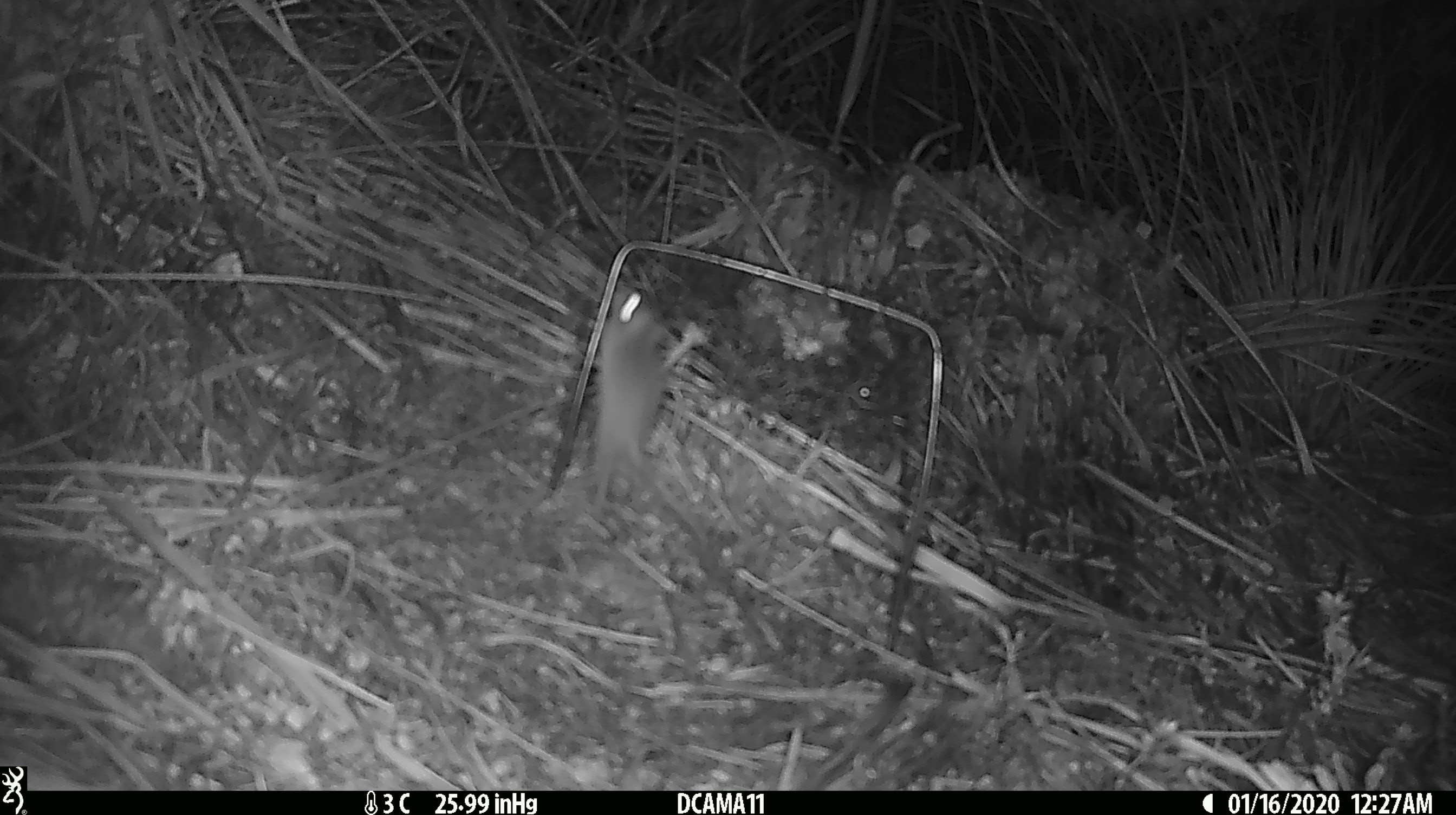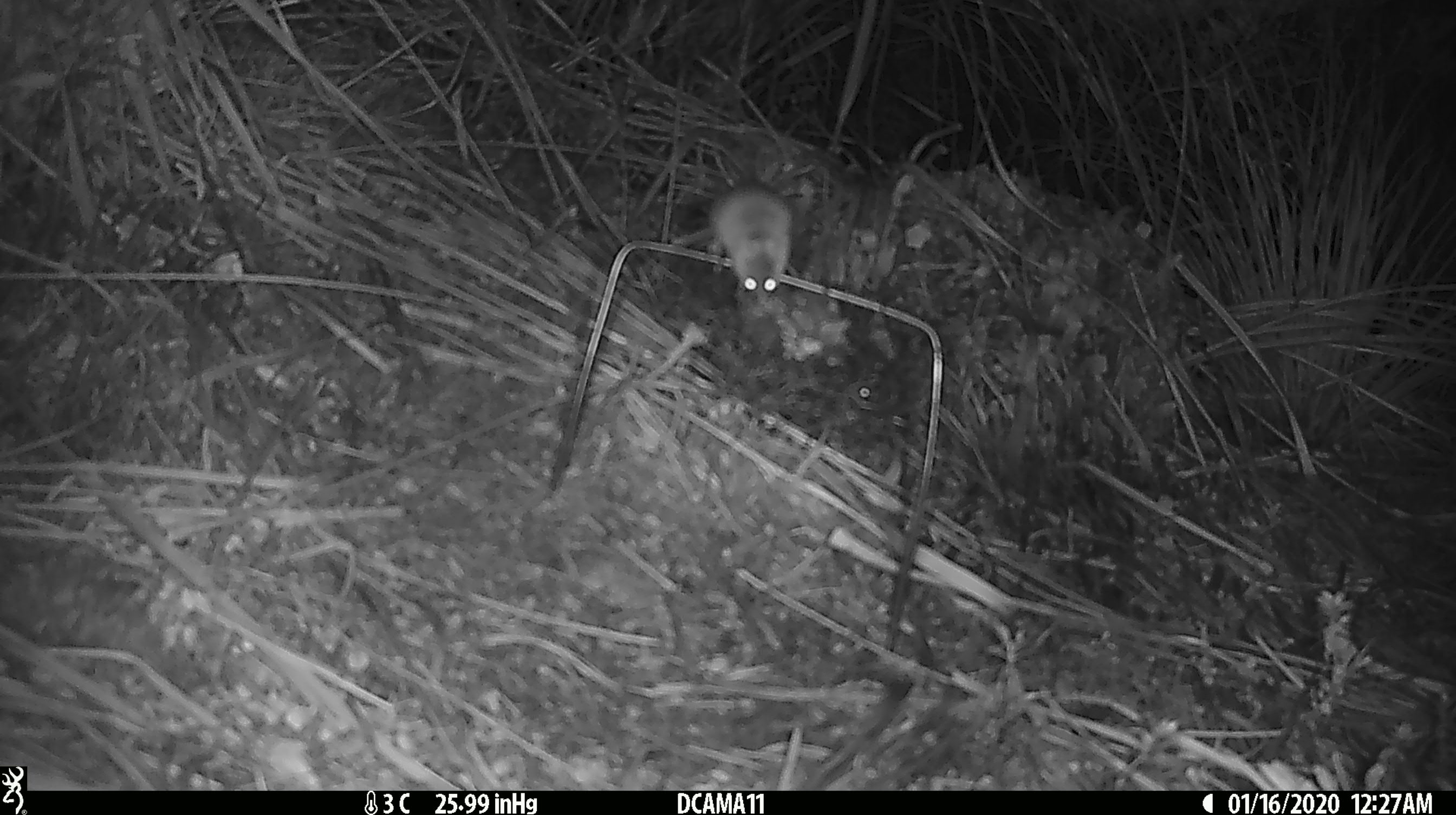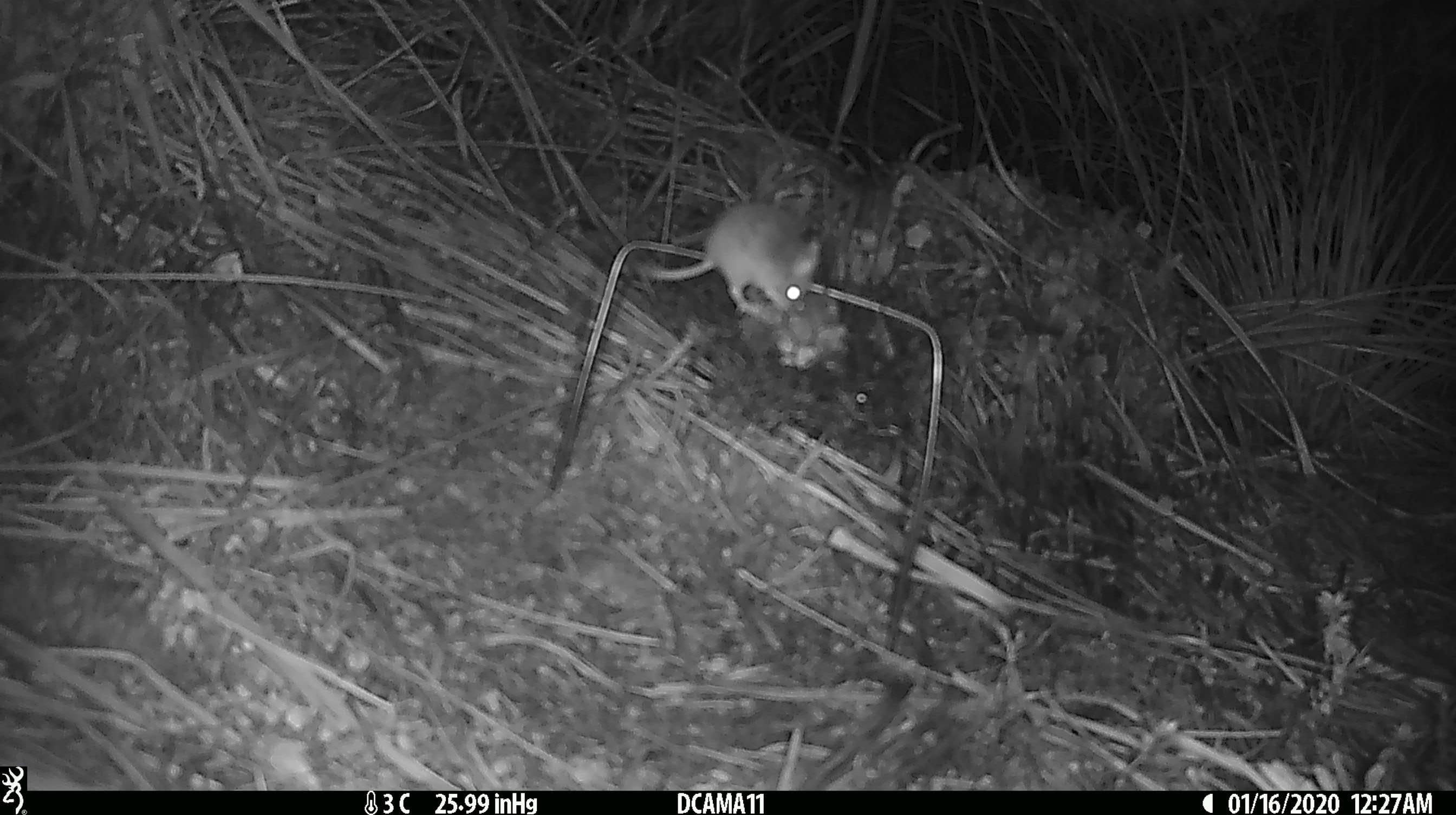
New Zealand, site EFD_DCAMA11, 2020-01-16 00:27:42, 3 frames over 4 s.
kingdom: Animalia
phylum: Chordata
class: Mammalia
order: Rodentia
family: Muridae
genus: Mus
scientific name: Mus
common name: mouse